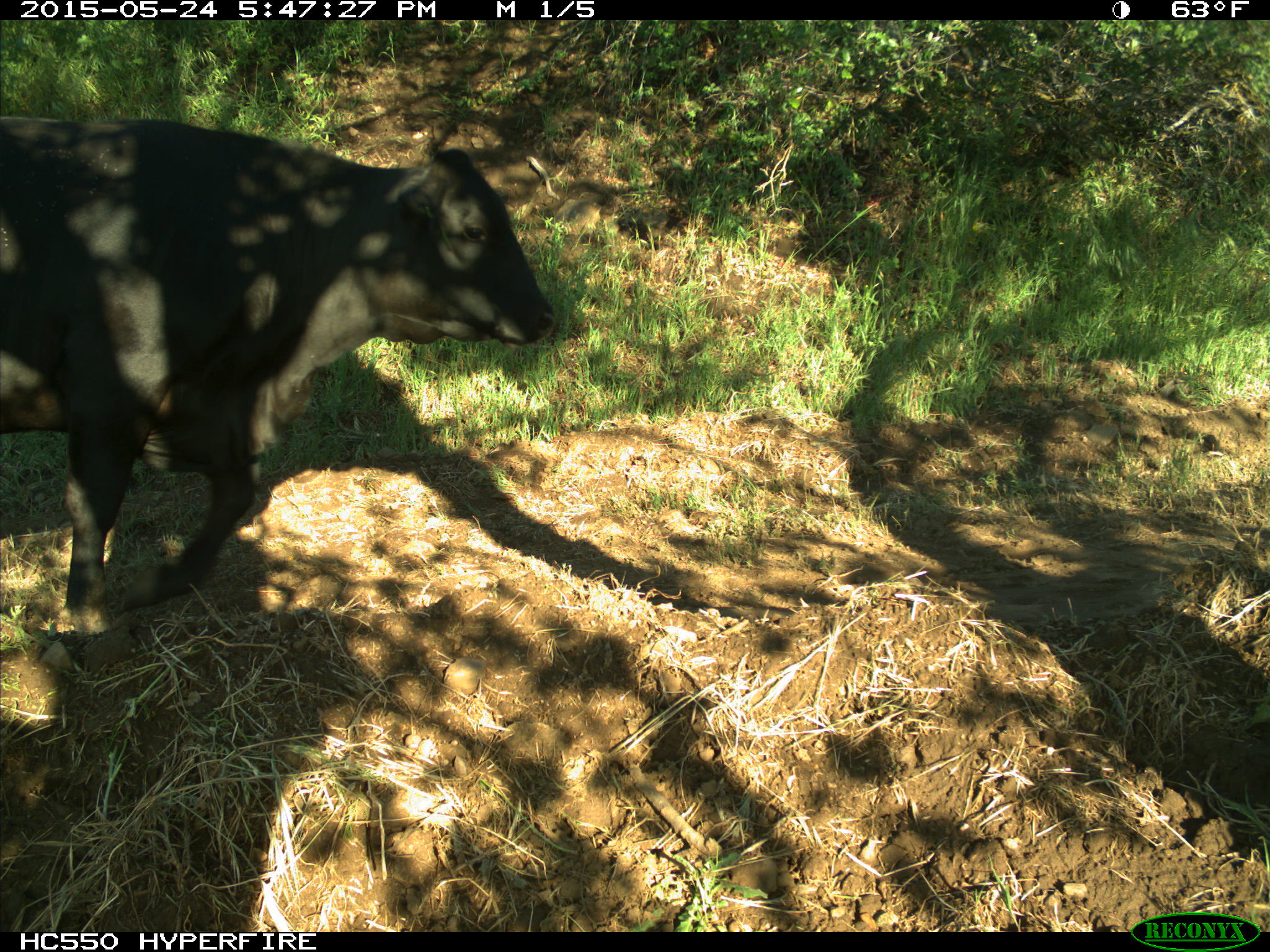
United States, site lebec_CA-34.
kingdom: Animalia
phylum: Chordata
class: Mammalia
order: Artiodactyla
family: Bovidae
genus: Bos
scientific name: Bos taurus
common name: domestic cow